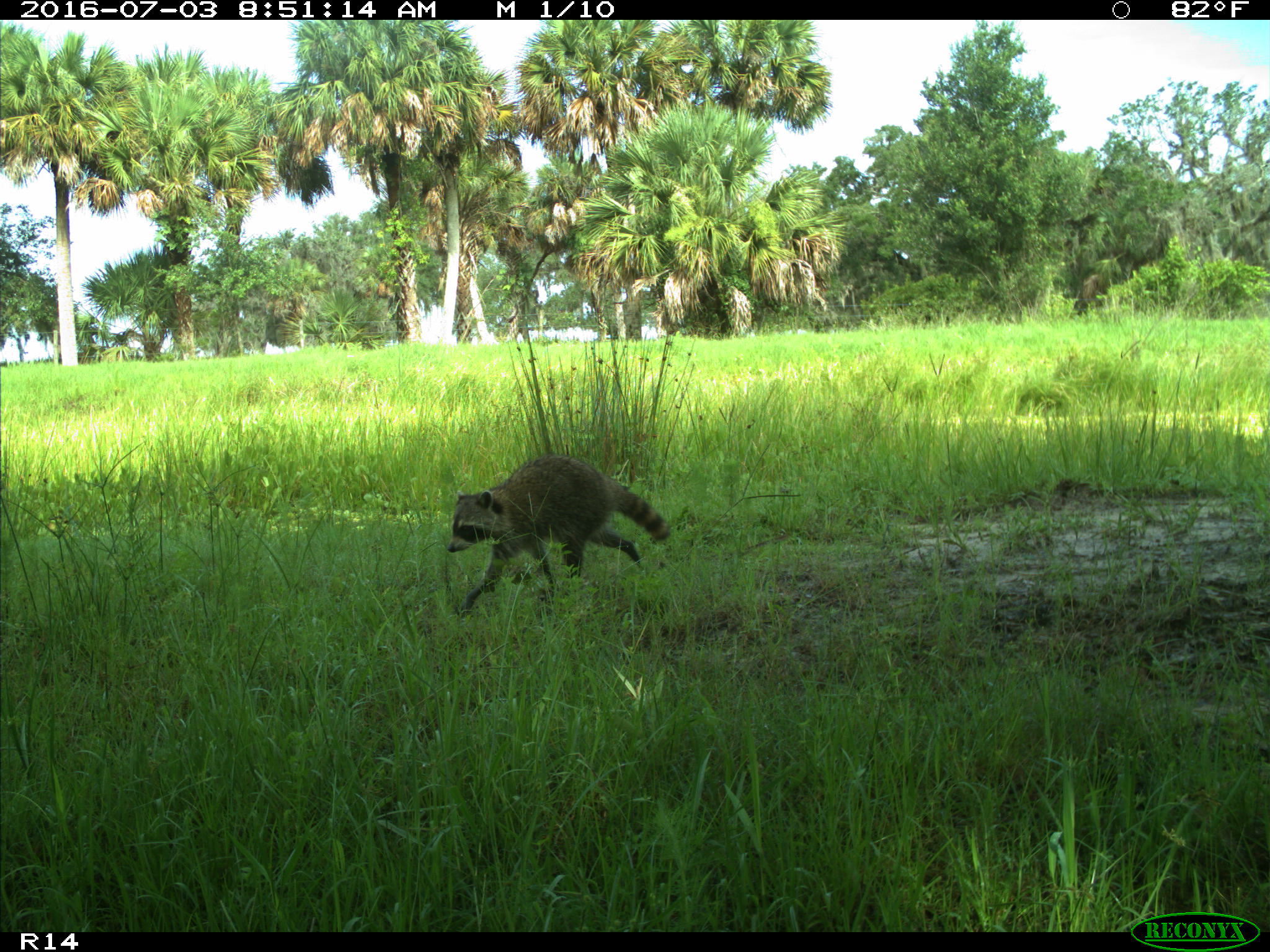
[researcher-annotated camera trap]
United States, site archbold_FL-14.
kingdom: Animalia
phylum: Chordata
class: Mammalia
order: Carnivora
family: Procyonidae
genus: Procyon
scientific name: Procyon lotor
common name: common raccoon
Procyon lotor (common raccoon).